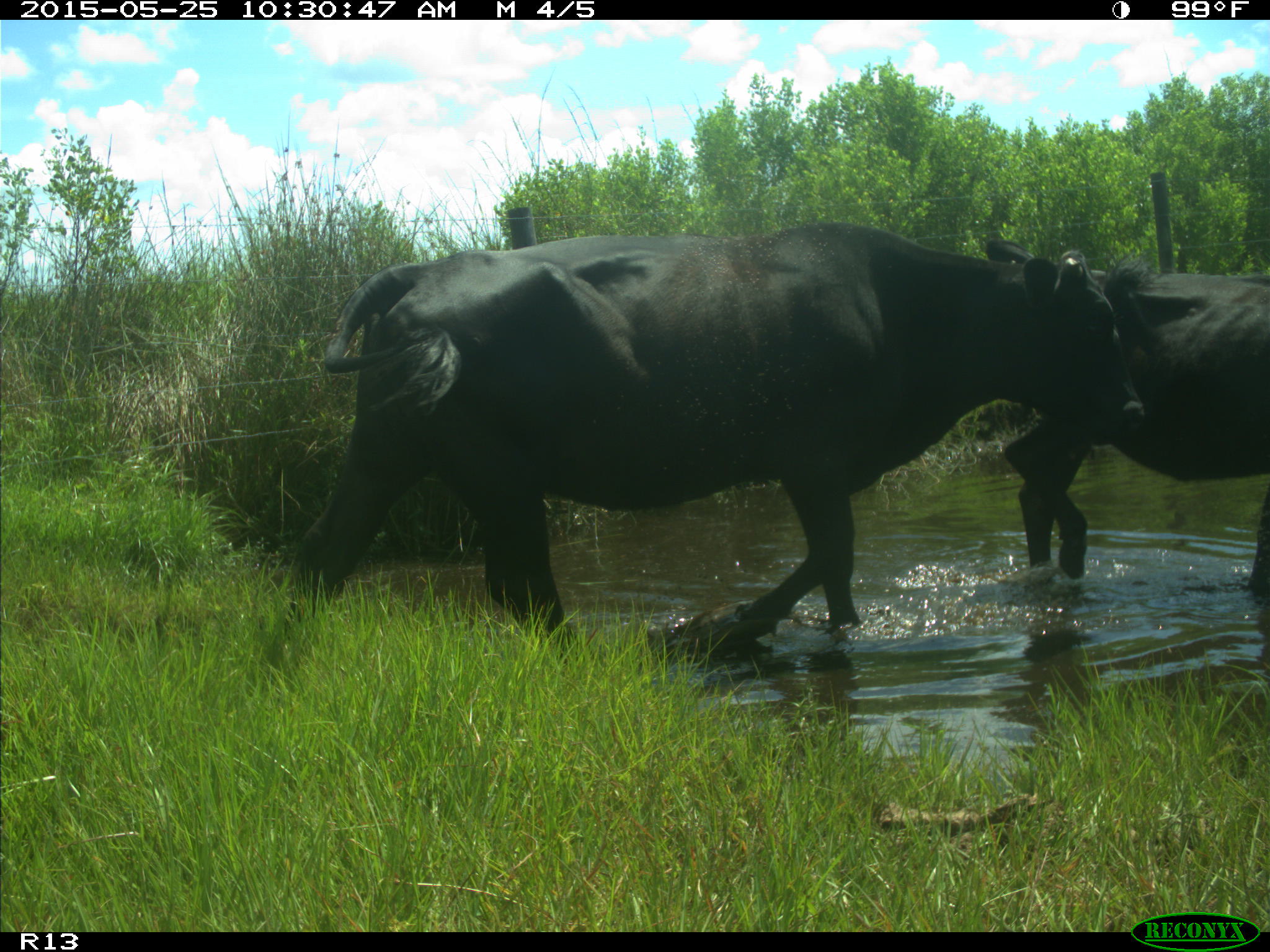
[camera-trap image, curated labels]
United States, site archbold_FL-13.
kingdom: Animalia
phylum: Chordata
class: Mammalia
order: Artiodactyla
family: Bovidae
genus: Bos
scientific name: Bos taurus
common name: domestic cow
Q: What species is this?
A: Bos taurus (domestic cow).